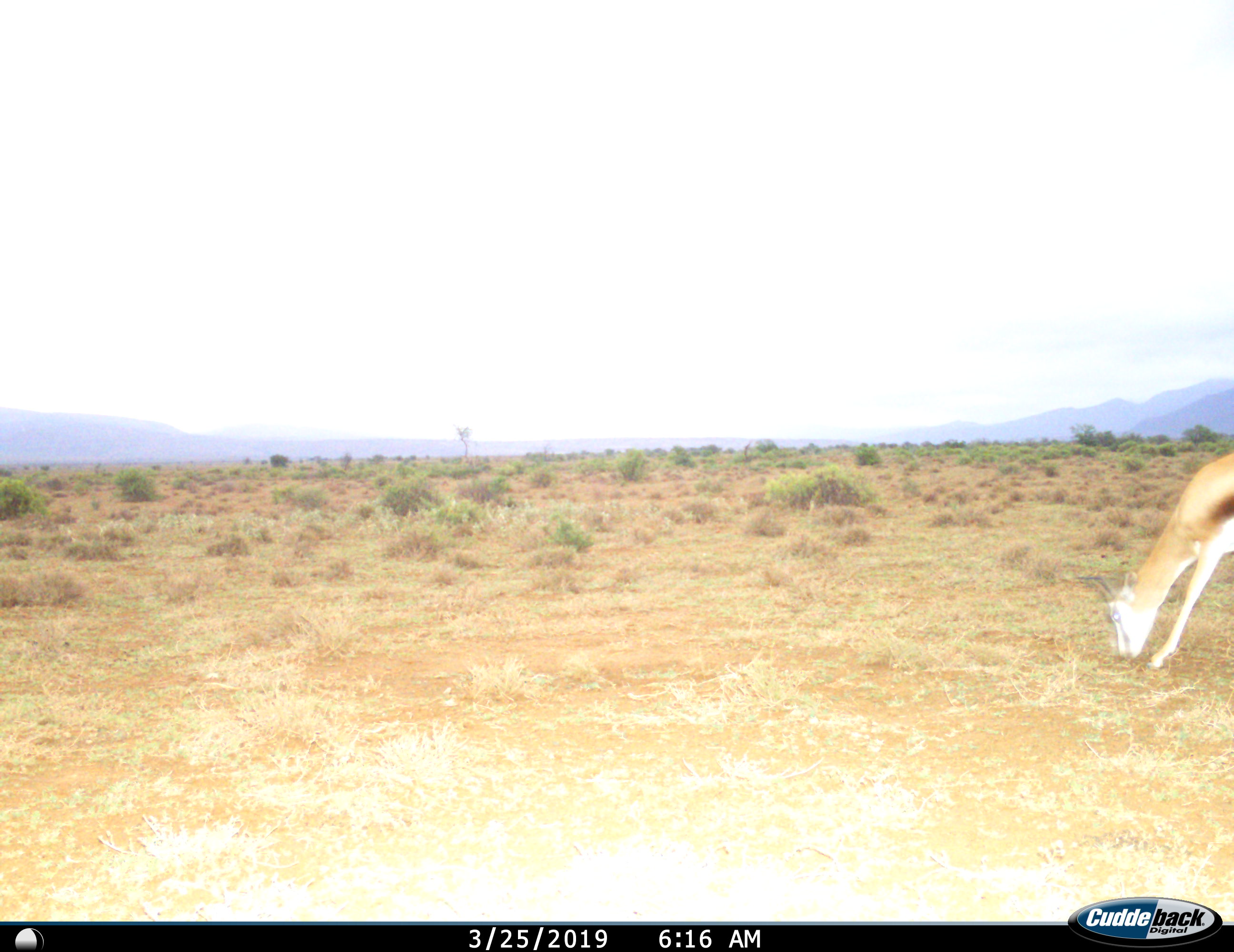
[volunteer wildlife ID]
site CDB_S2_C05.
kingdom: Animalia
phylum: Chordata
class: Mammalia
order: Artiodactyla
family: Bovidae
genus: Antidorcas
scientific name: Antidorcas marsupialis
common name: springbok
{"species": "springbok (Antidorcas marsupialis)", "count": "1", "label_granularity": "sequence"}